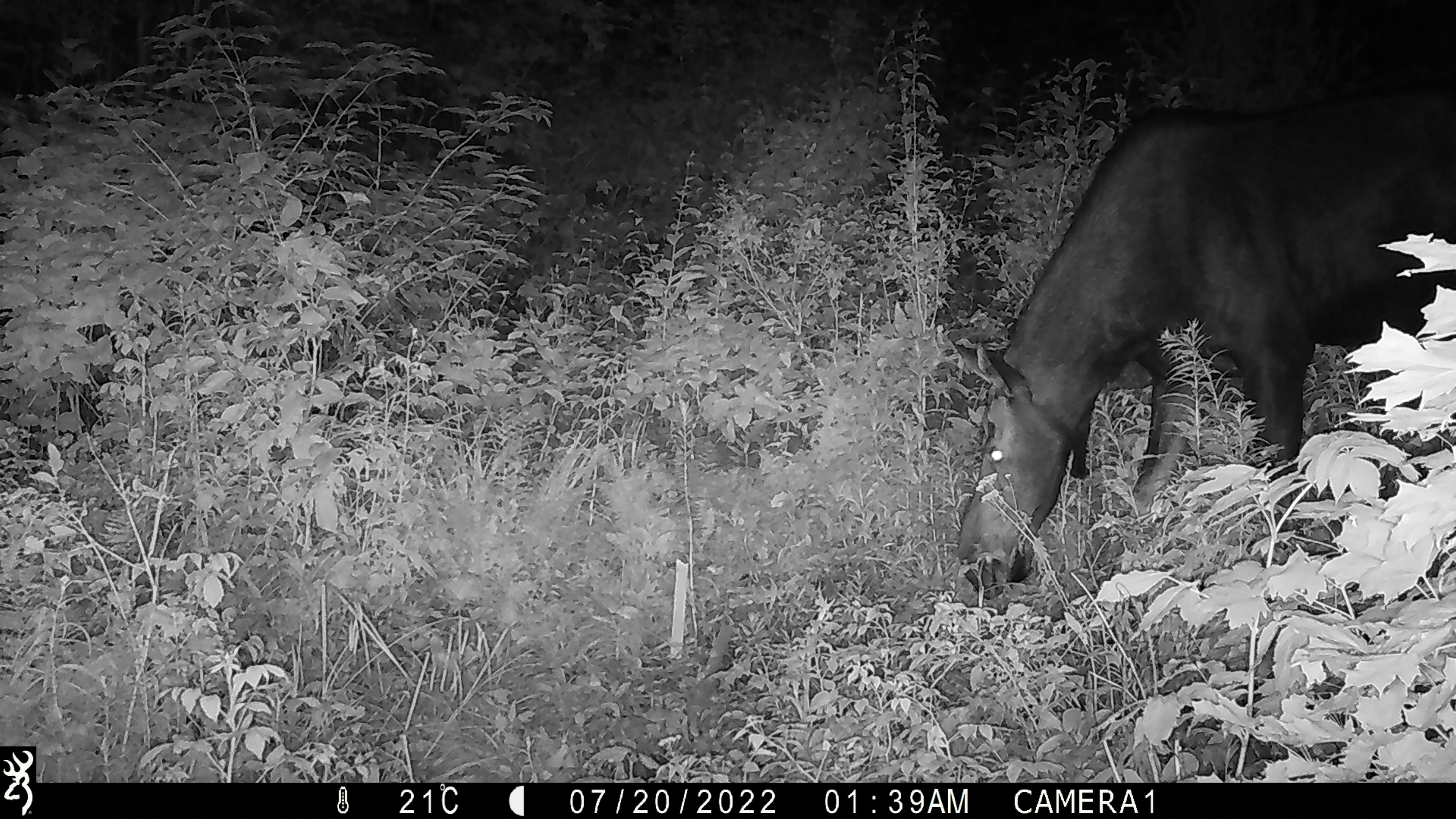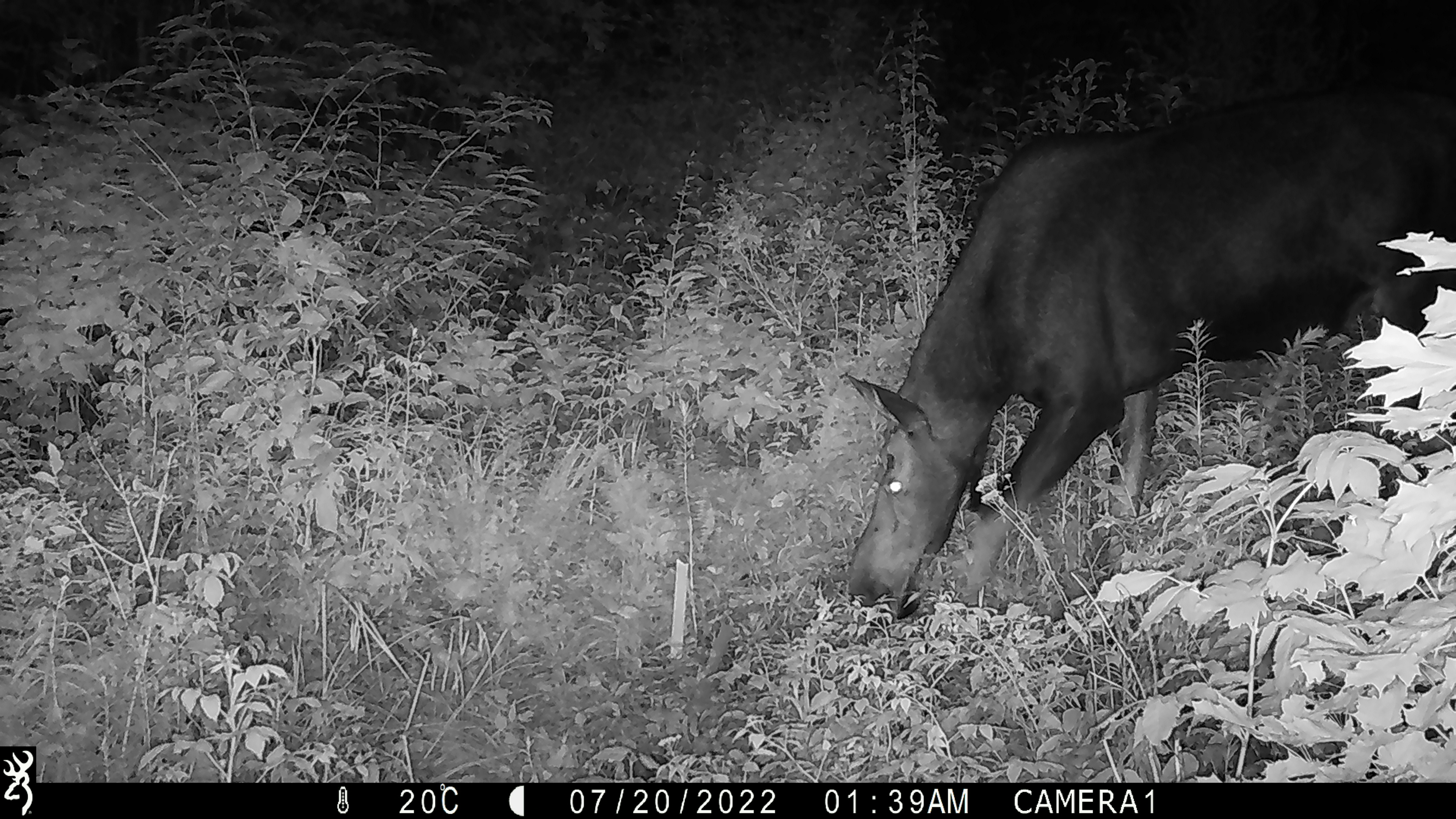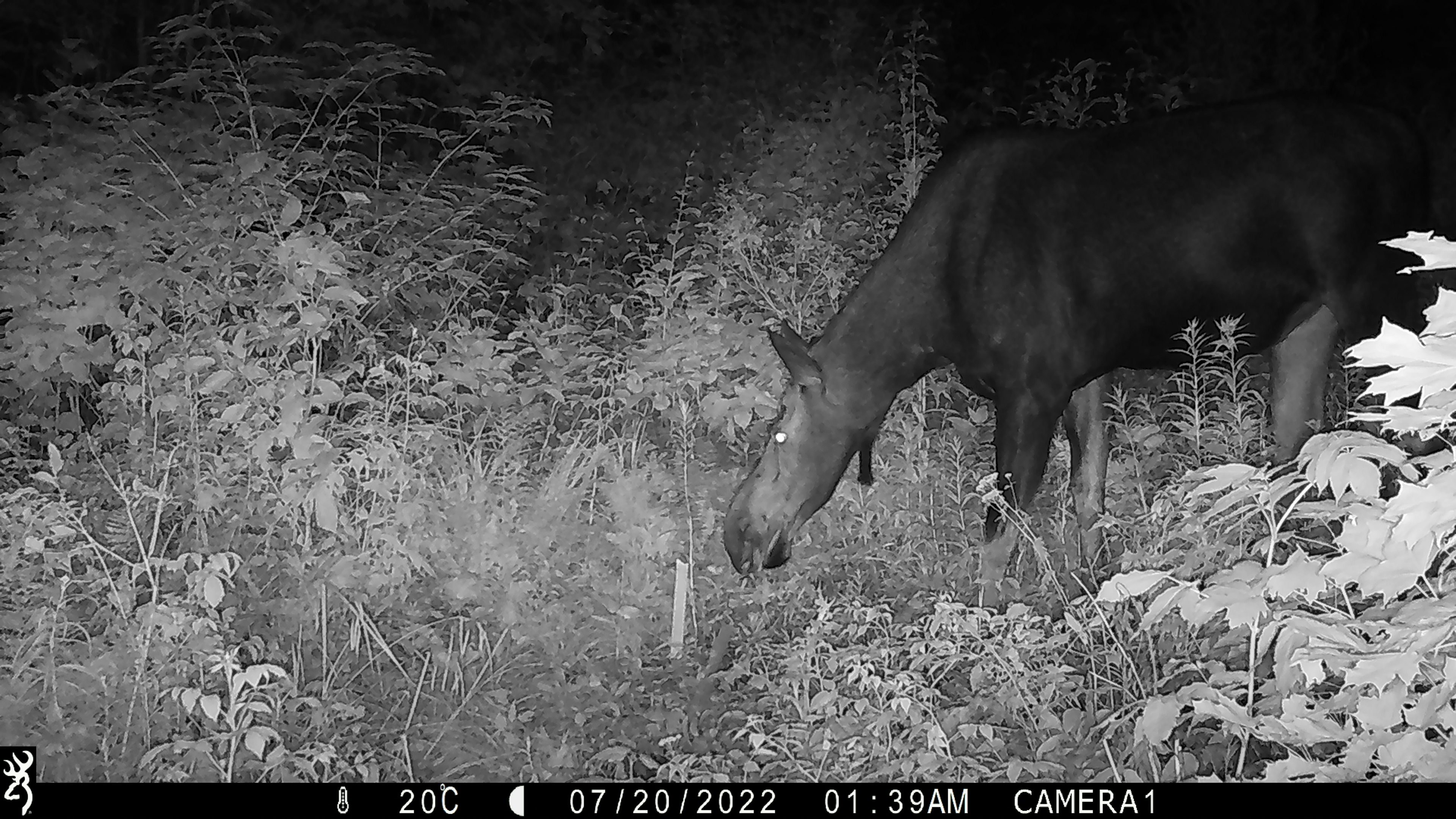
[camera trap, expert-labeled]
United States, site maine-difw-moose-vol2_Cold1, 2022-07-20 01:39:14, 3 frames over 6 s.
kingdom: Animalia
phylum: Chordata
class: Mammalia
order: Artiodactyla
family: Cervidae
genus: Alces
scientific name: Alces alces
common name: moose